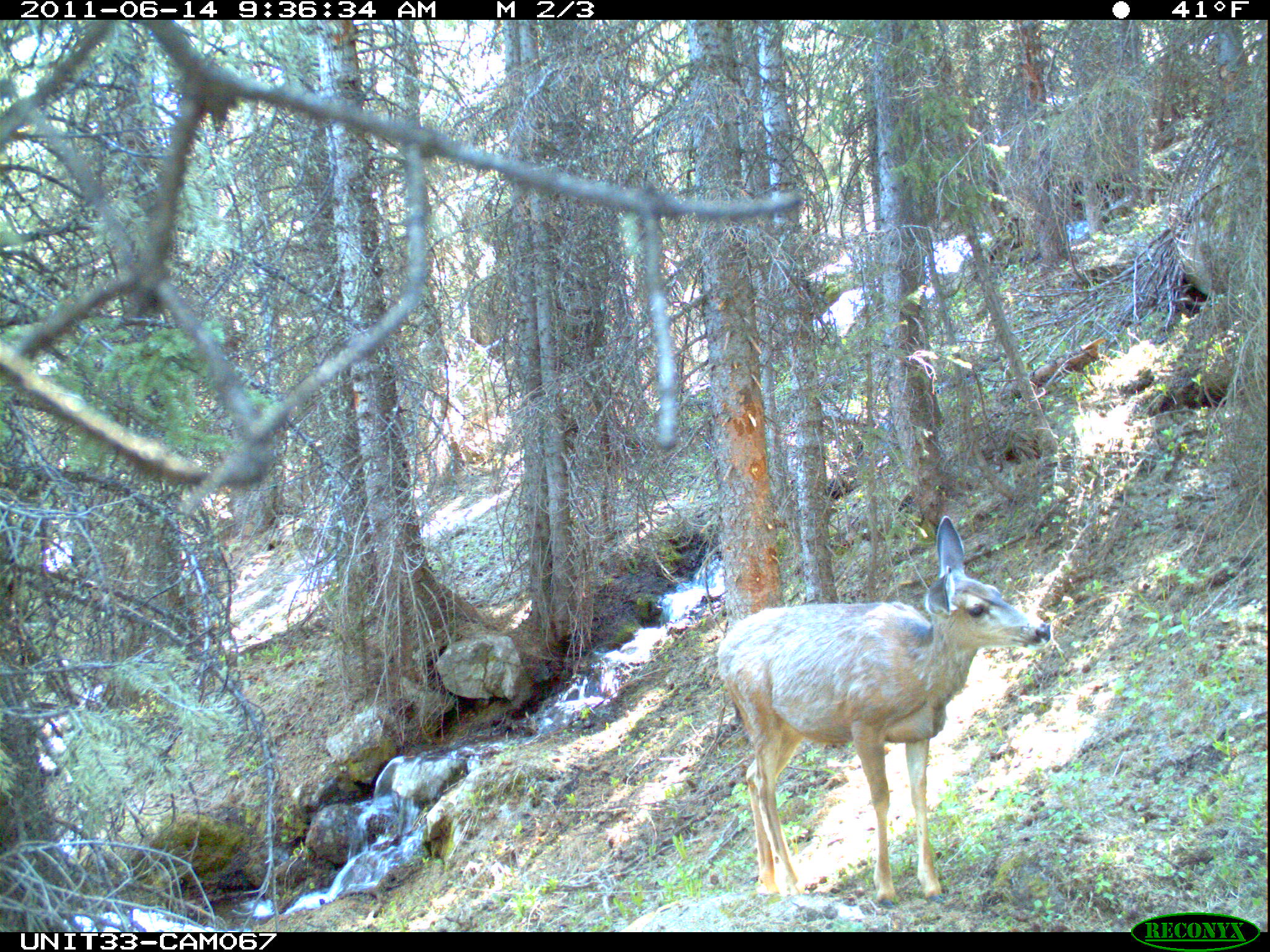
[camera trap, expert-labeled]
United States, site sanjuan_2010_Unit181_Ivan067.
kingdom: Animalia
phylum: Chordata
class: Mammalia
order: Artiodactyla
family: Cervidae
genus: Odocoileus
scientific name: Odocoileus hemionus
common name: mule deer